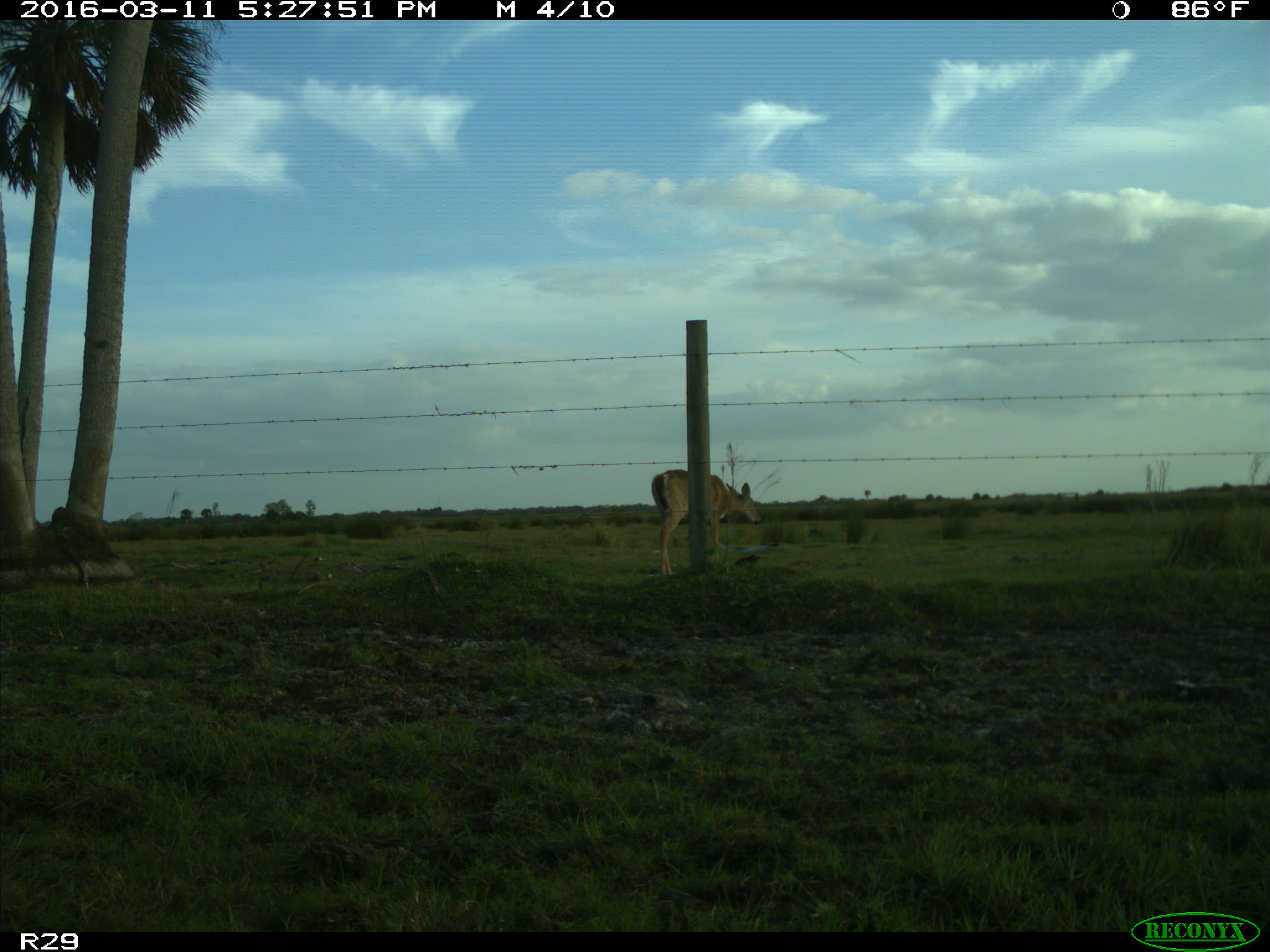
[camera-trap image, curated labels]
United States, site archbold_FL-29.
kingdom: Animalia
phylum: Chordata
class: Mammalia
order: Artiodactyla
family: Cervidae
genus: Odocoileus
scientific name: Odocoileus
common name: deer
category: unidentified deer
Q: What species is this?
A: Unidentified deer (deer) (Odocoileus).